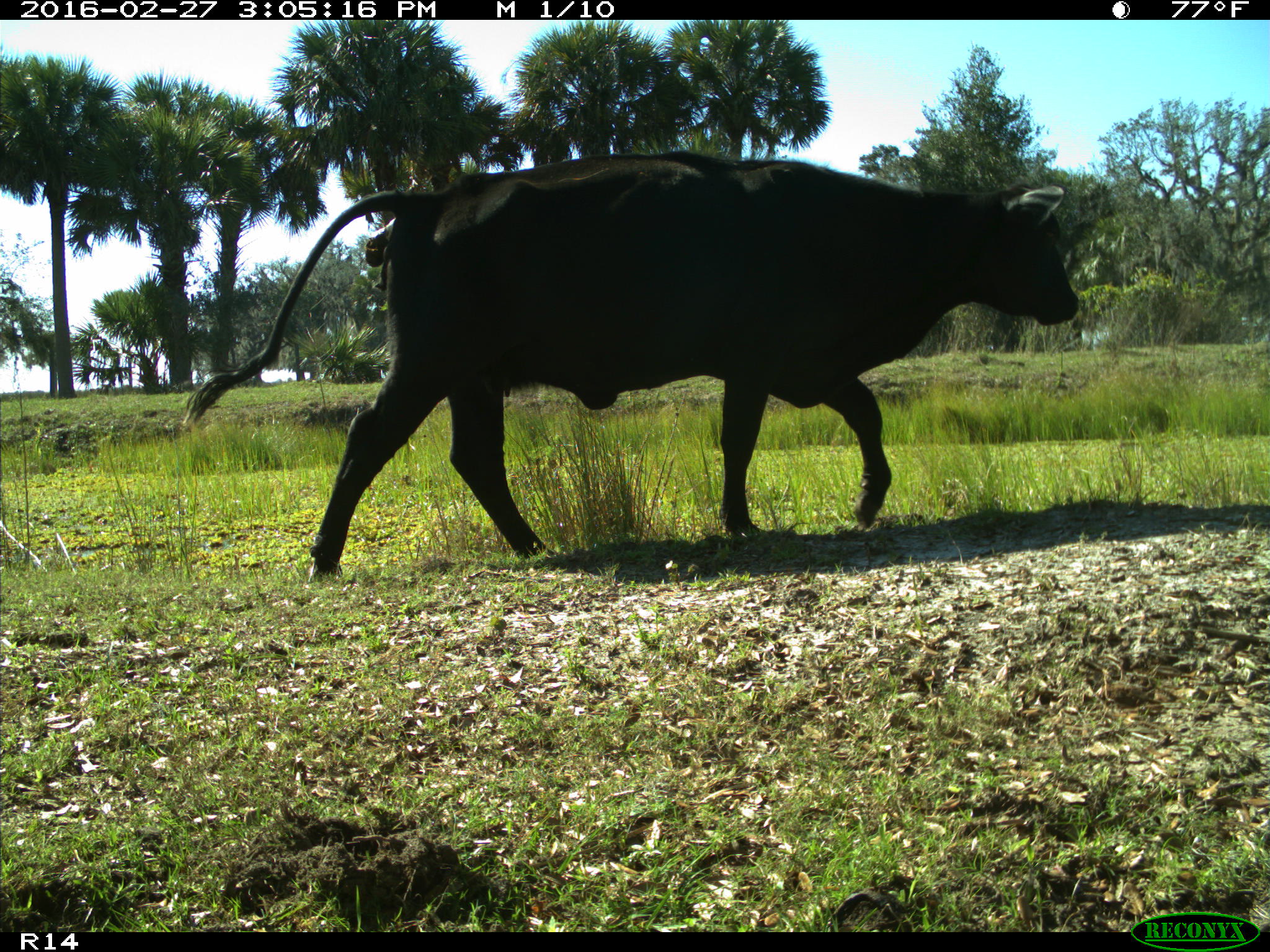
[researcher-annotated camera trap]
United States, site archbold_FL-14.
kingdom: Animalia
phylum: Chordata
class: Mammalia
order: Artiodactyla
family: Bovidae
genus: Bos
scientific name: Bos taurus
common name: domestic cow